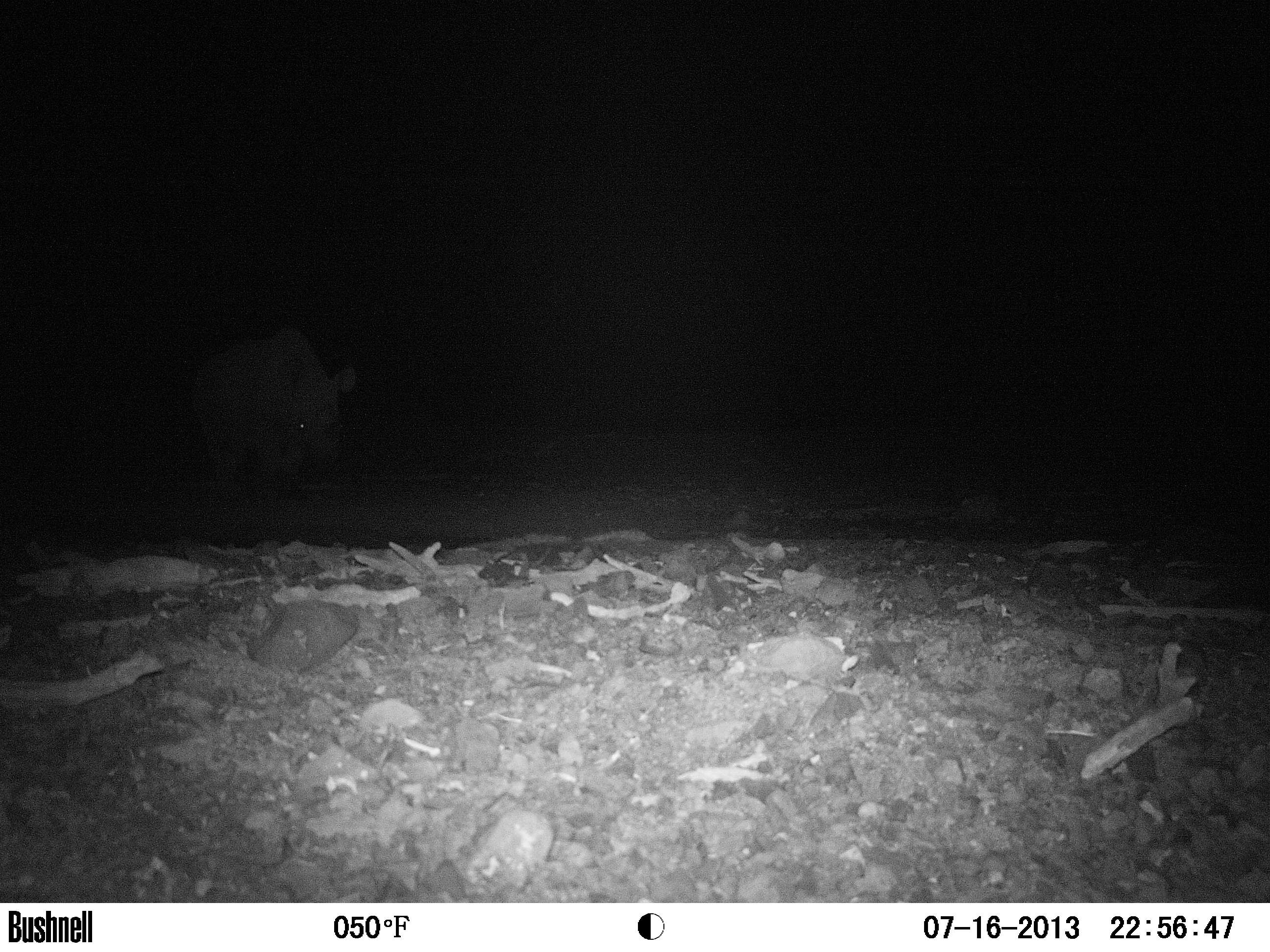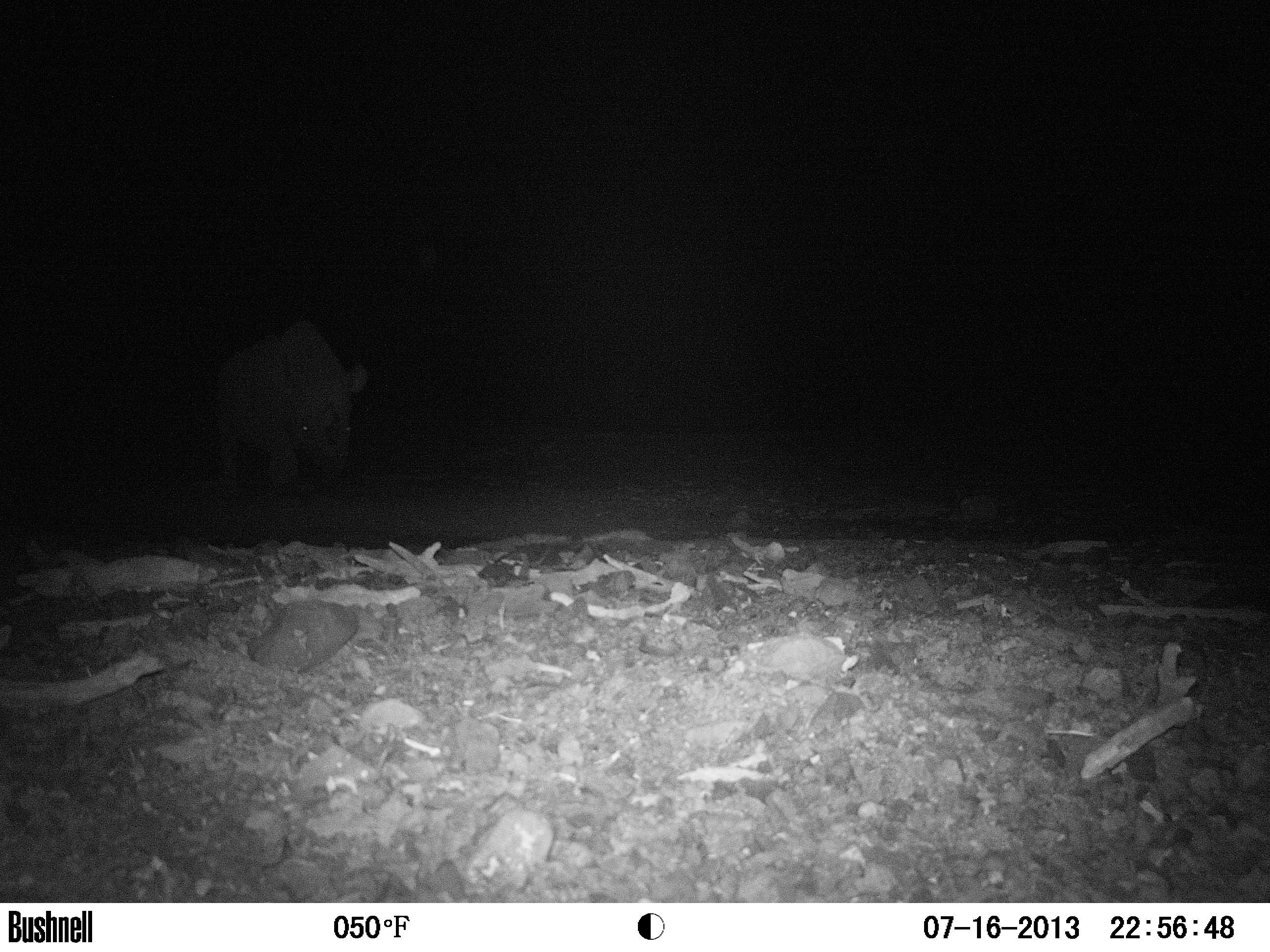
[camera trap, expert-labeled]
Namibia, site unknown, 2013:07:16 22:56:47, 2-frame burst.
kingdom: Animalia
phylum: Chordata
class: Mammalia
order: Perissodactyla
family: Rhinocerotidae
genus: Diceros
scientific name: Diceros bicornis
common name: black rhinoceros